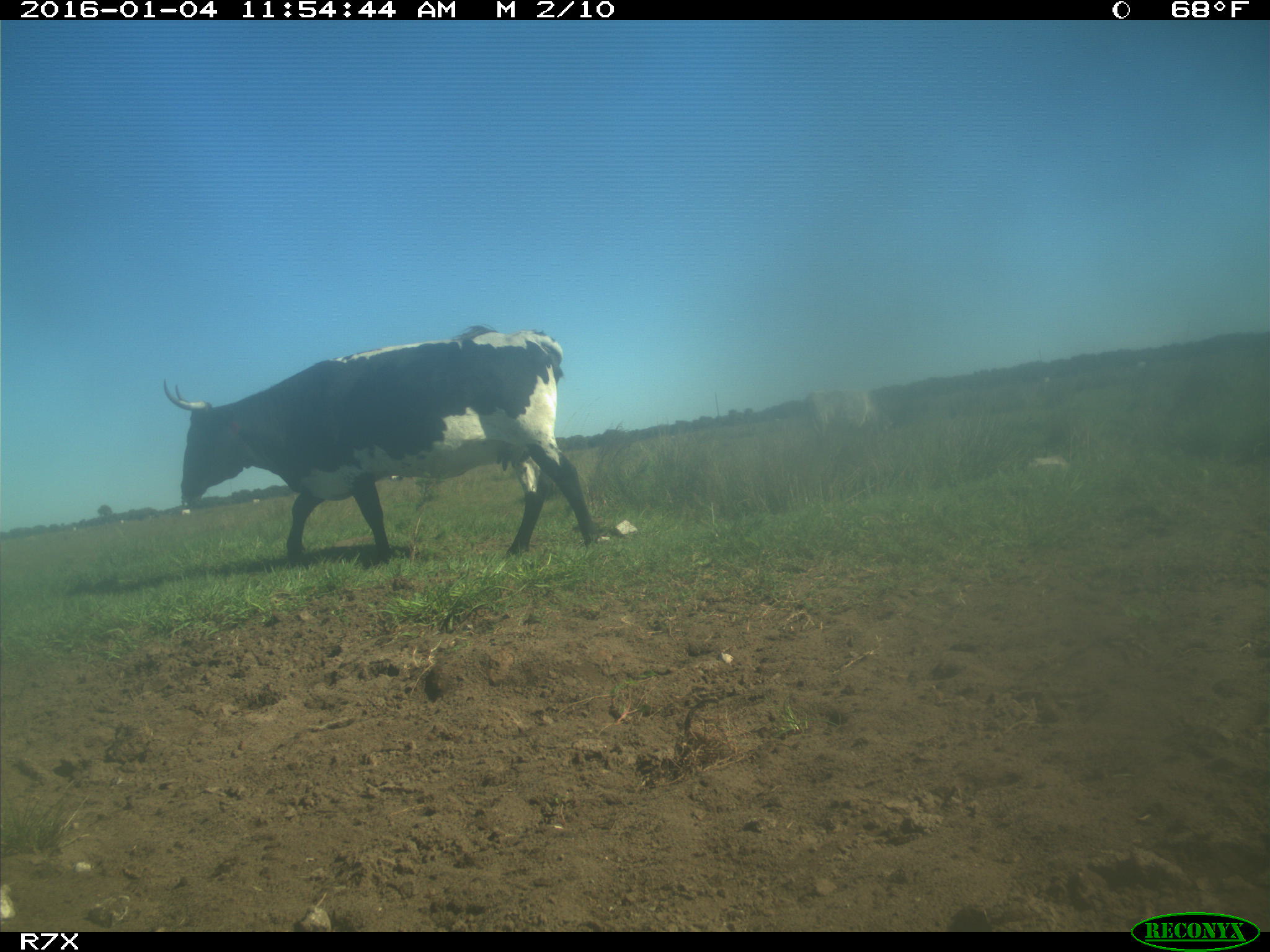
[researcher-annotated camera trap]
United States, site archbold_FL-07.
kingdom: Animalia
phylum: Chordata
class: Mammalia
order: Artiodactyla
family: Bovidae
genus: Bos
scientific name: Bos taurus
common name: domestic cow